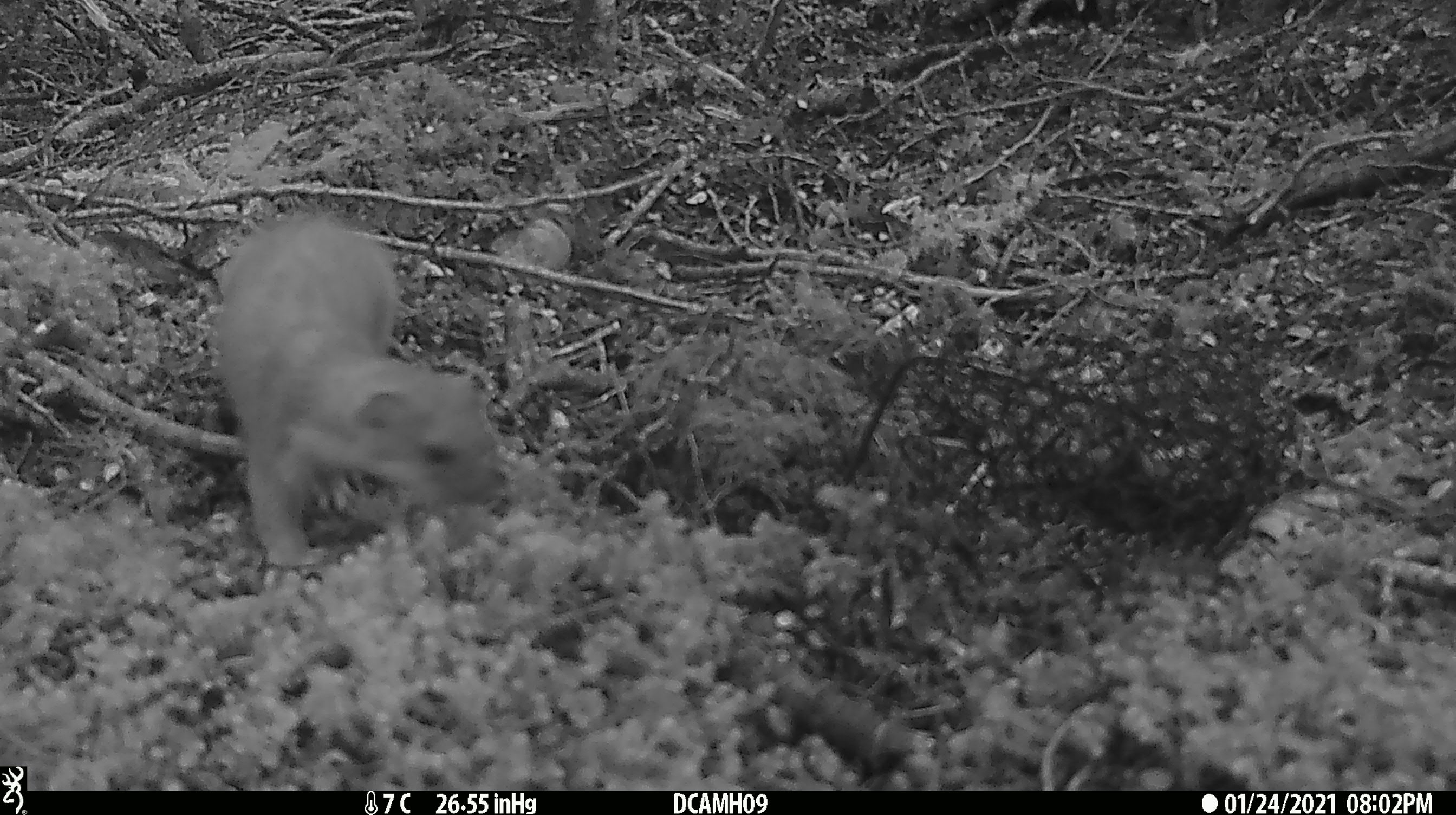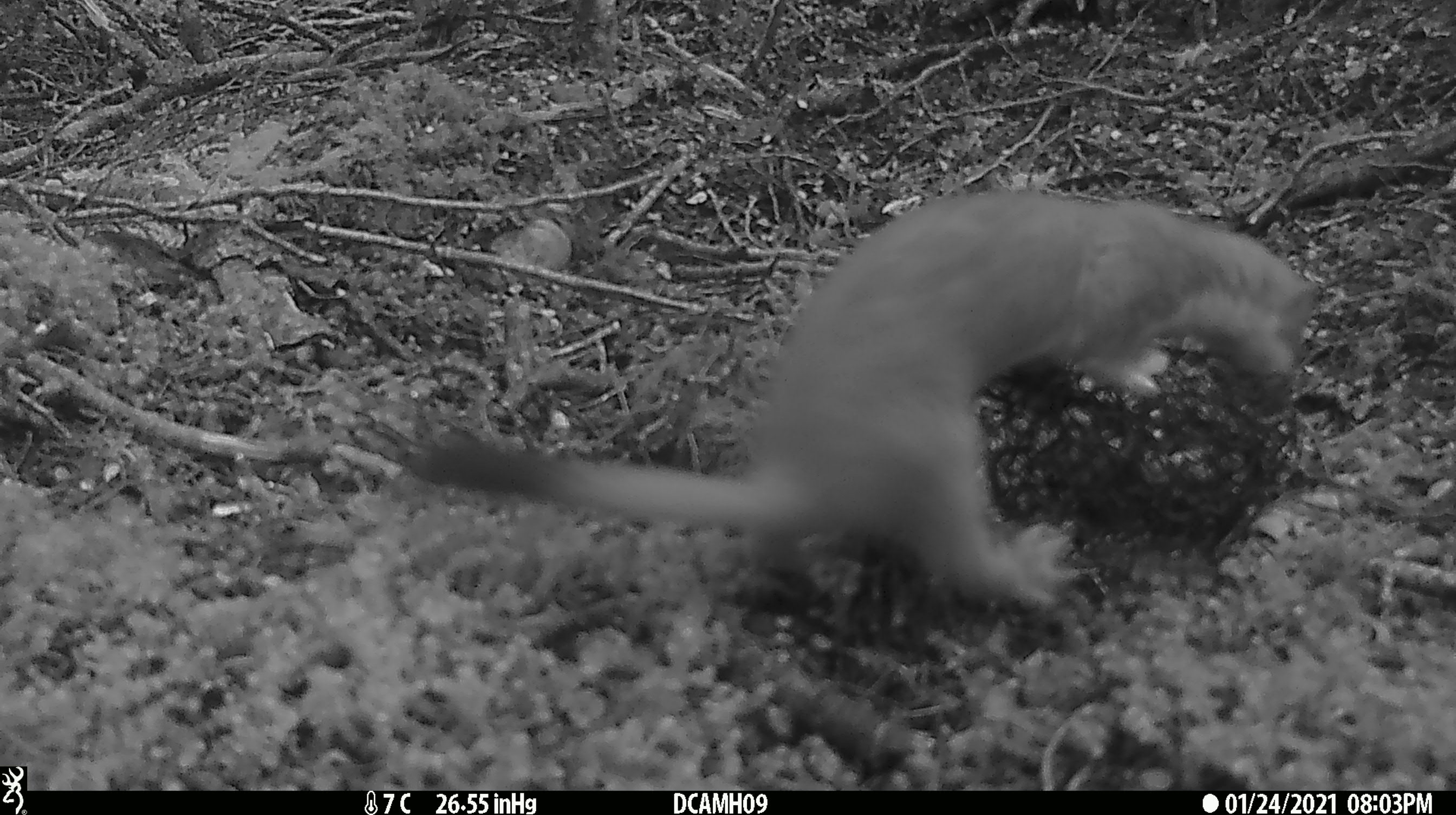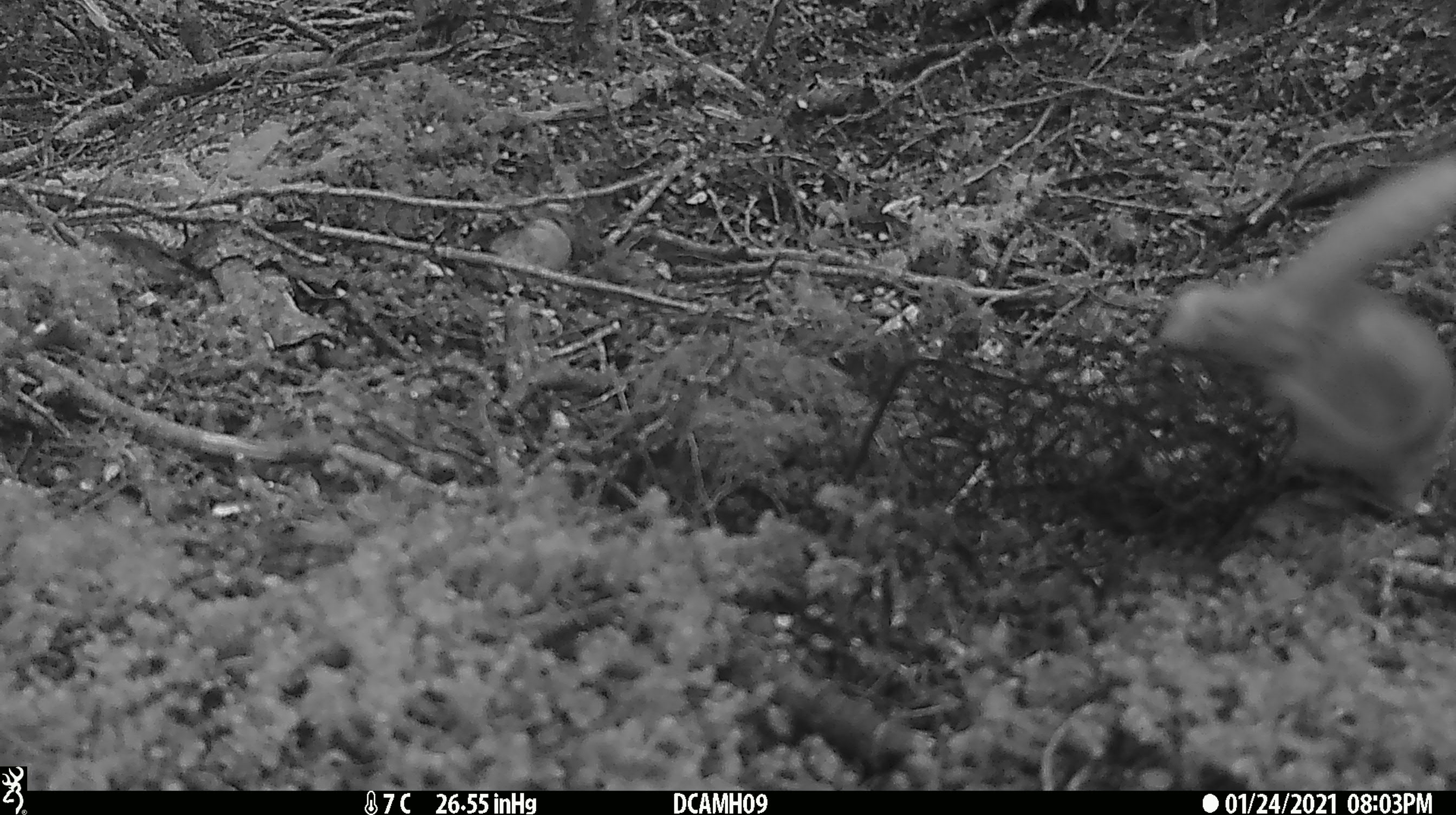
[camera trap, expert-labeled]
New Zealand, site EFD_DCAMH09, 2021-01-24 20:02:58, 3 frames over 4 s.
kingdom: Animalia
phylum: Chordata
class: Mammalia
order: Carnivora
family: Mustelidae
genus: Mustela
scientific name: Mustela erminea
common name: stoat